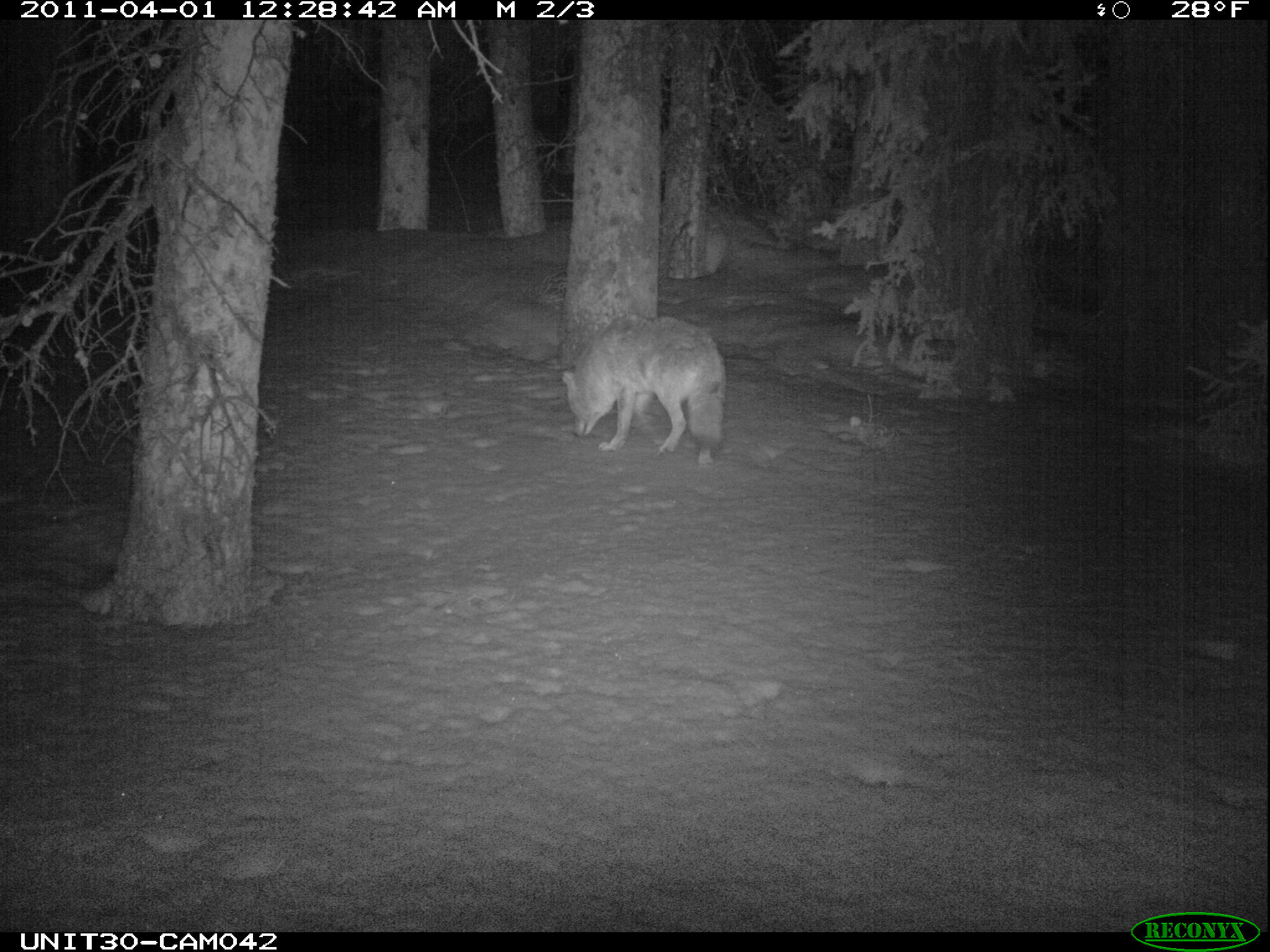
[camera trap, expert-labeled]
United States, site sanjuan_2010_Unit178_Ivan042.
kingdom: Animalia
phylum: Chordata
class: Mammalia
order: Carnivora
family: Canidae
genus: Canis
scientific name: Canis latrans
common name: coyote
Canis latrans (coyote).